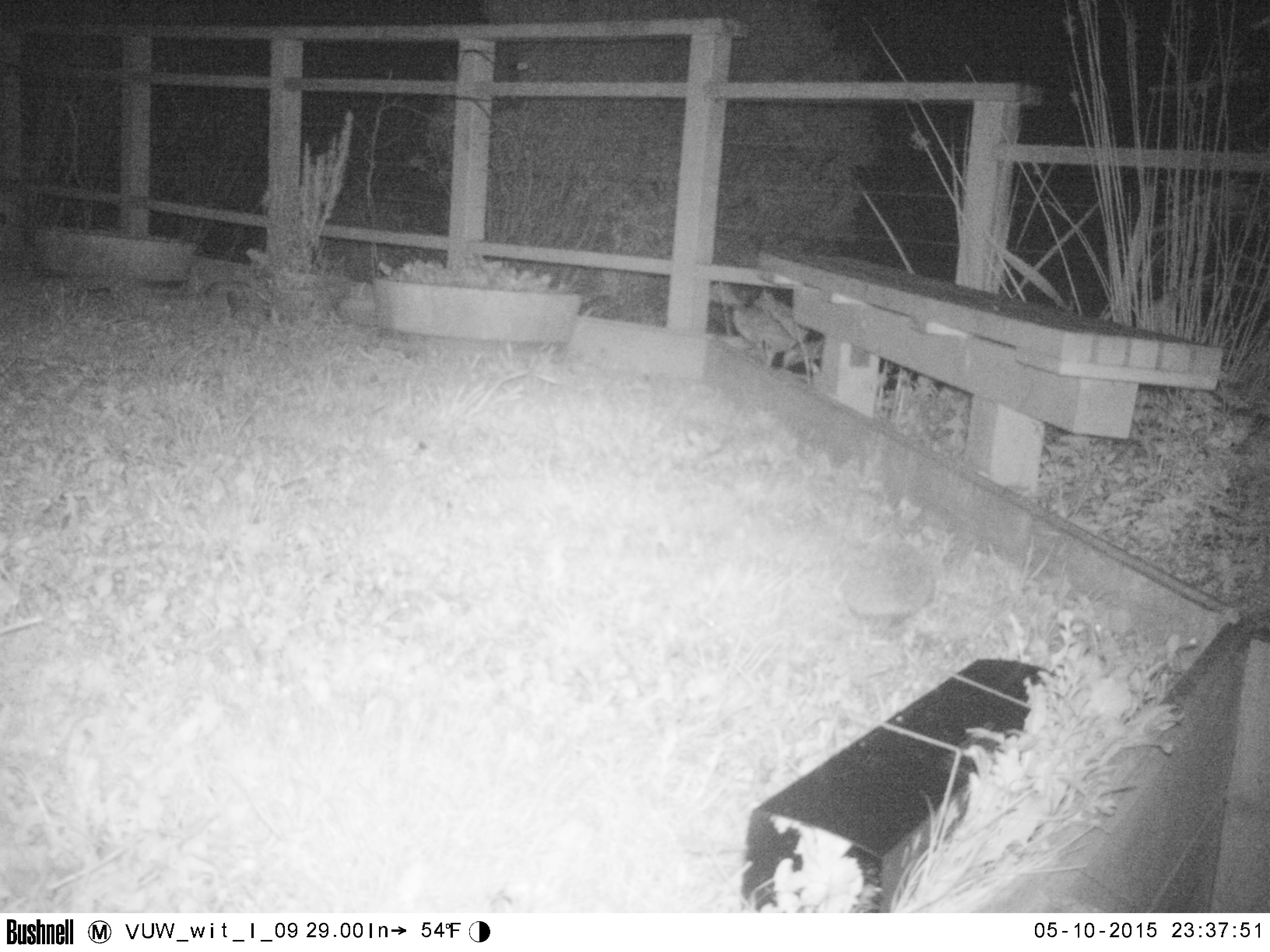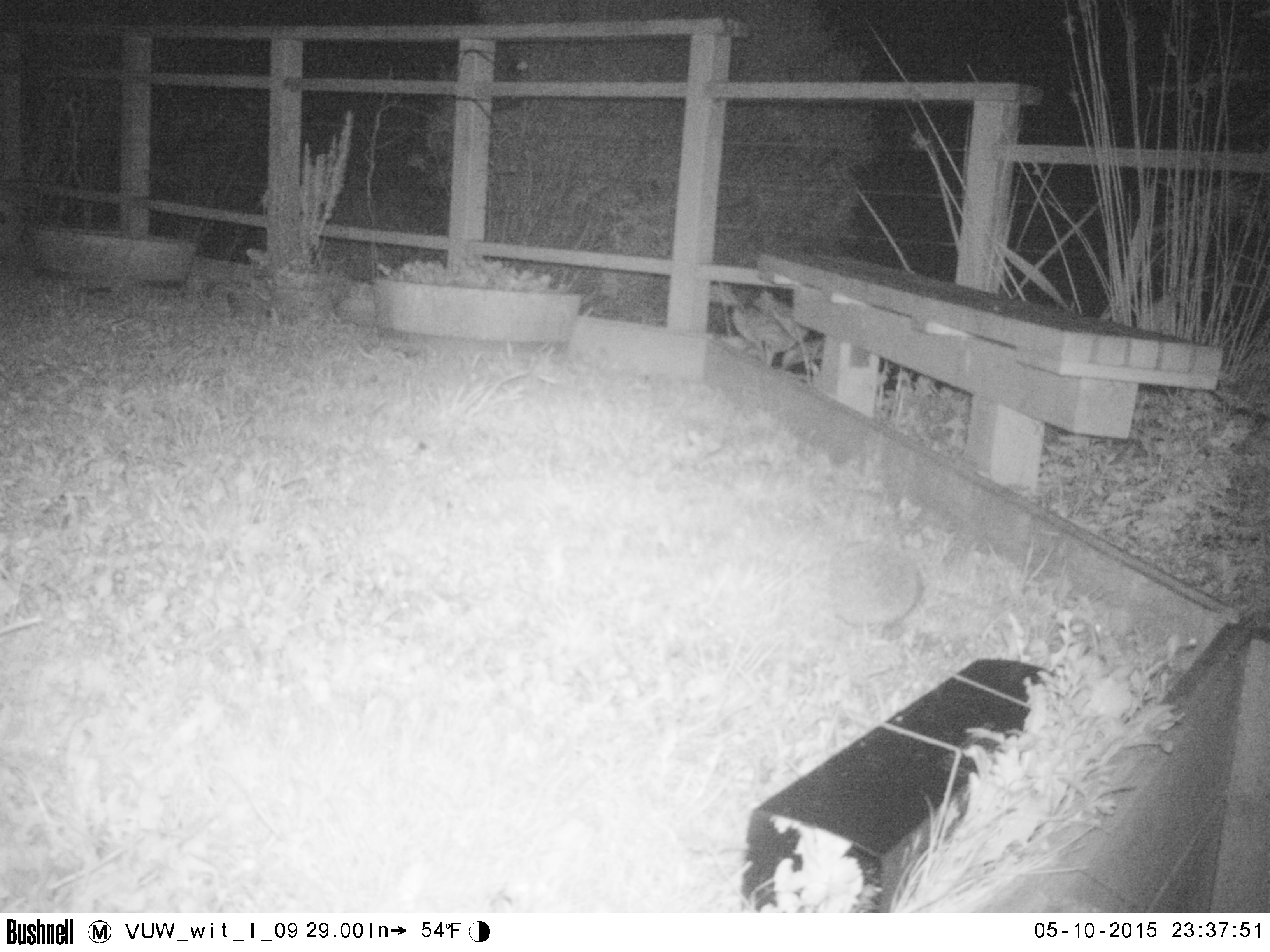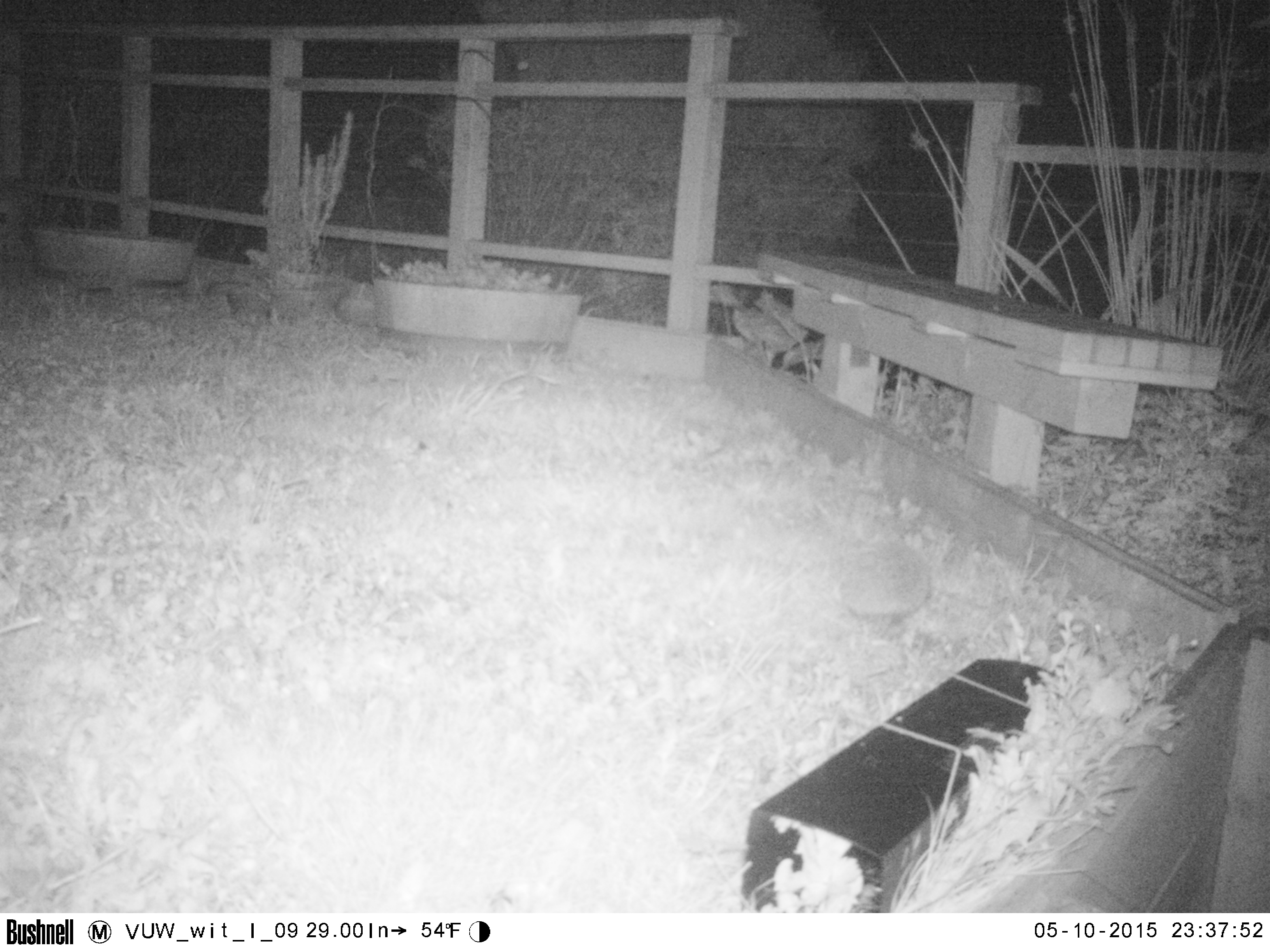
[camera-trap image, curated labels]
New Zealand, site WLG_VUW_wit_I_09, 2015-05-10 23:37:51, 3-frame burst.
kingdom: Animalia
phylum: Chordata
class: Mammalia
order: Eulipotyphla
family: Erinaceidae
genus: Erinaceus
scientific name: Erinaceus europaeus europaeus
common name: european hedgehog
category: hedgehog